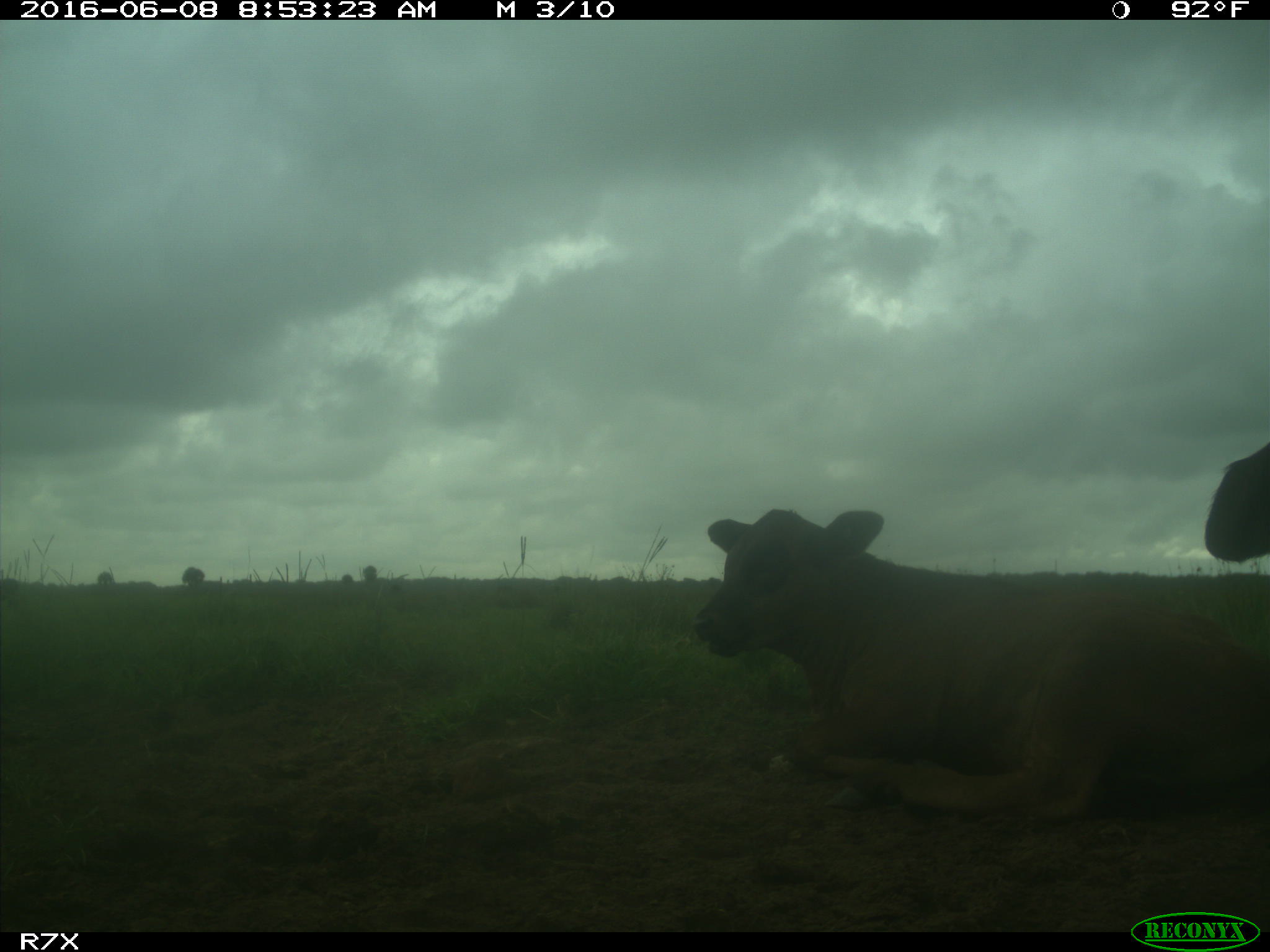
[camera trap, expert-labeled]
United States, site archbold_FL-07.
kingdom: Animalia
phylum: Chordata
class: Mammalia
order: Artiodactyla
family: Bovidae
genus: Bos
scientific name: Bos taurus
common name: domestic cow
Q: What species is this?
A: Bos taurus (domestic cow).